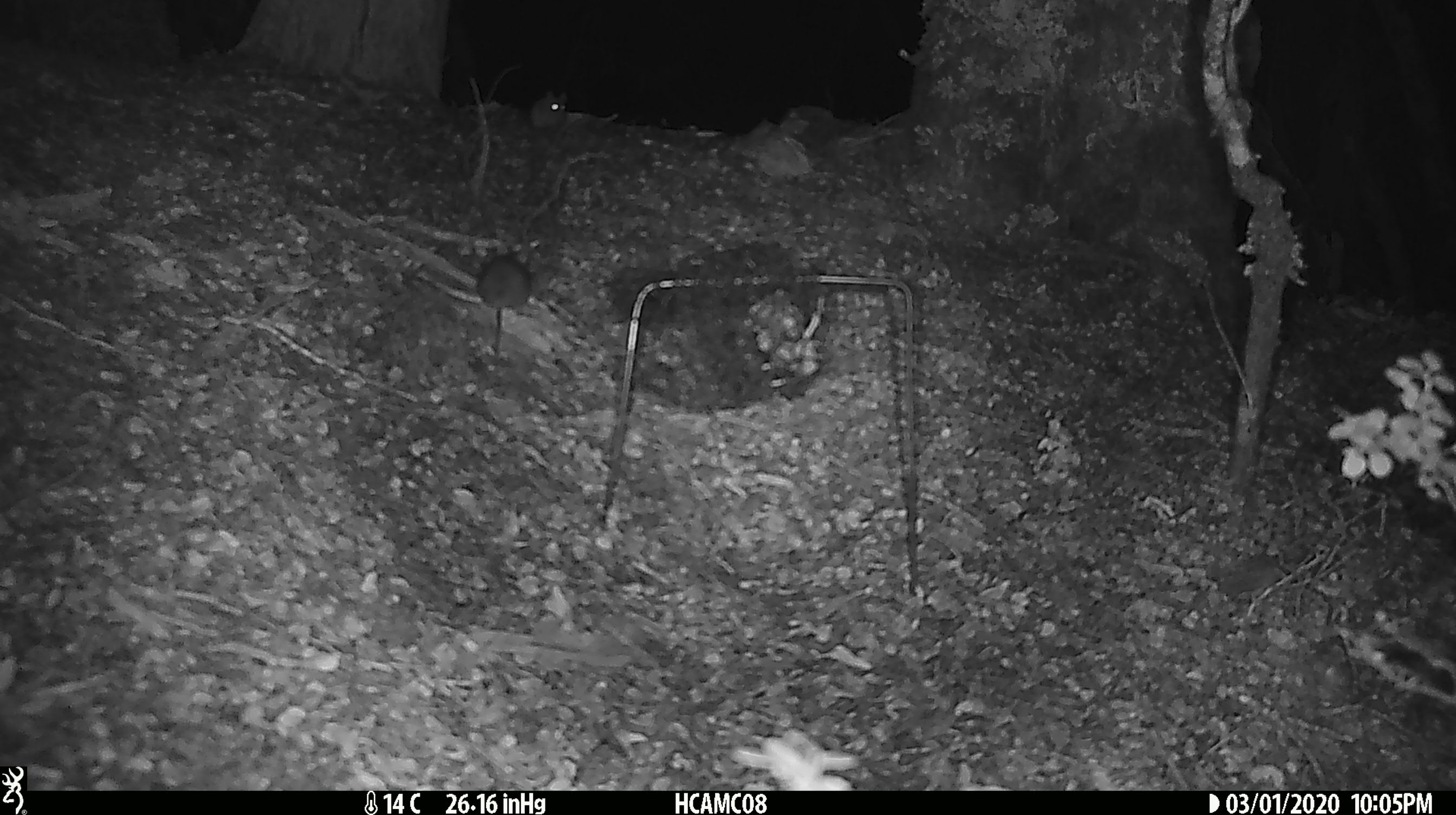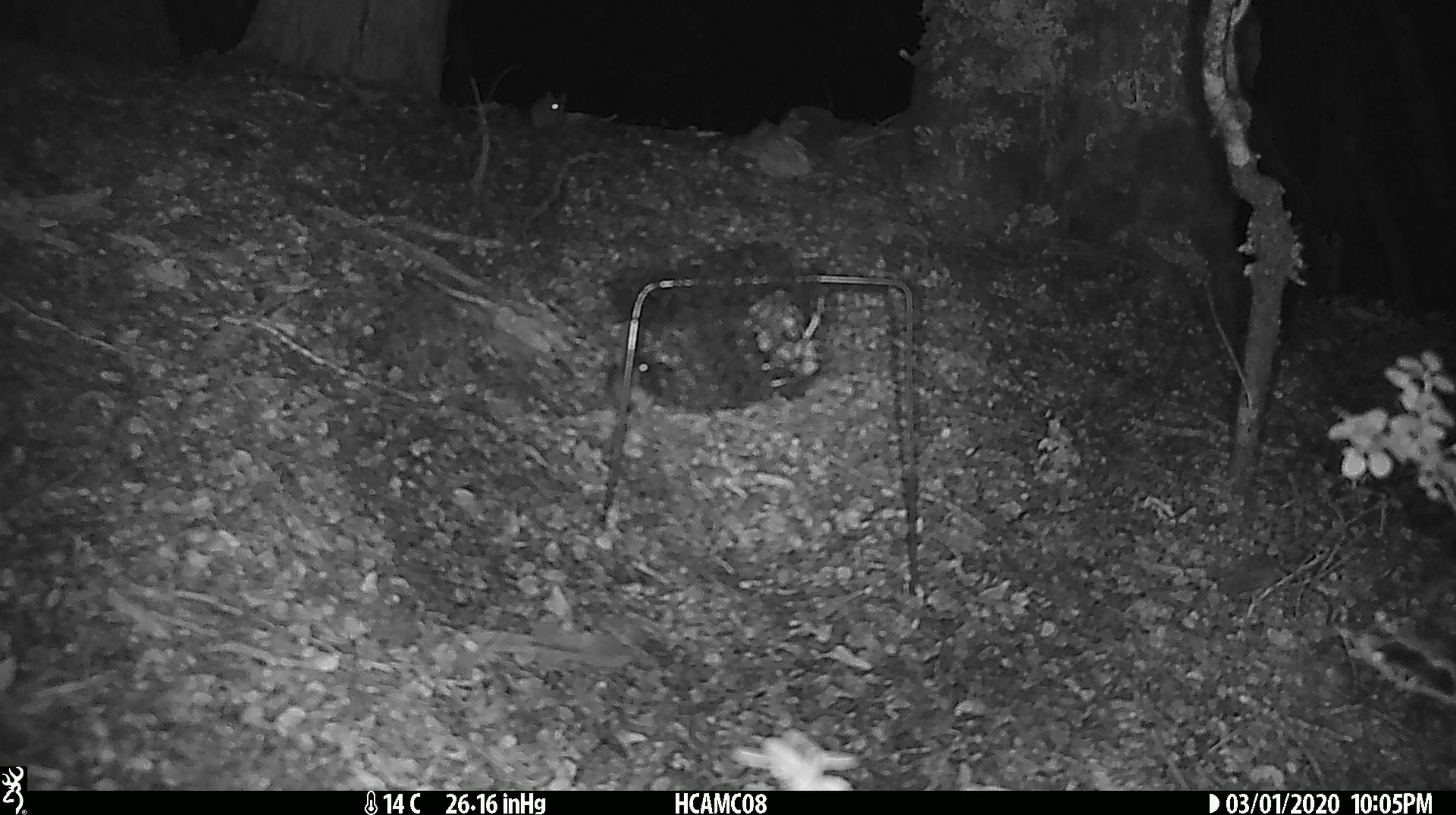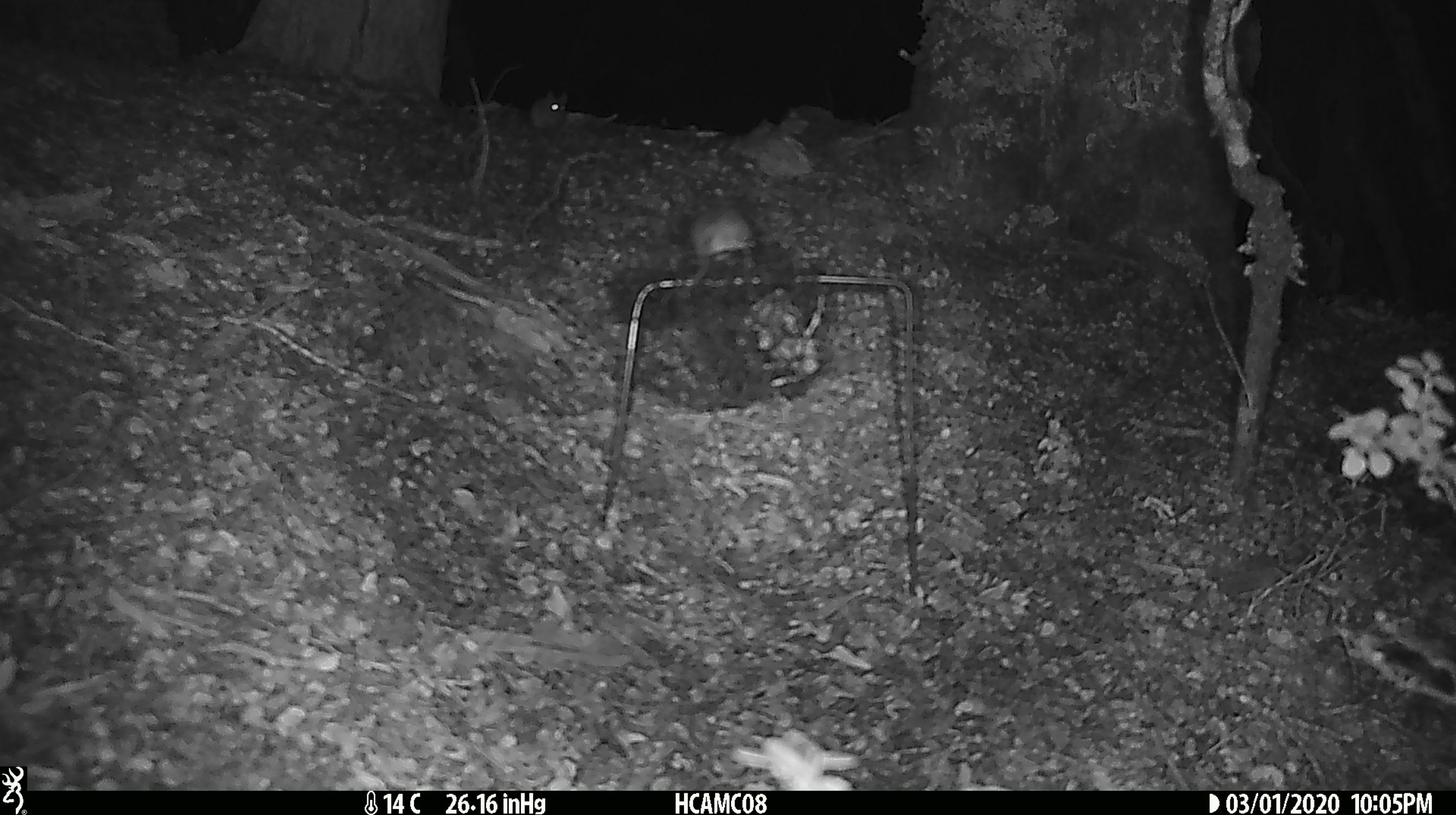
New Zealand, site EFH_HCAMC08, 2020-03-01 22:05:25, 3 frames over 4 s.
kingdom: Animalia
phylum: Chordata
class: Mammalia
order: Rodentia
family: Muridae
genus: Mus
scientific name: Mus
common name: mouse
Mouse (Mus).